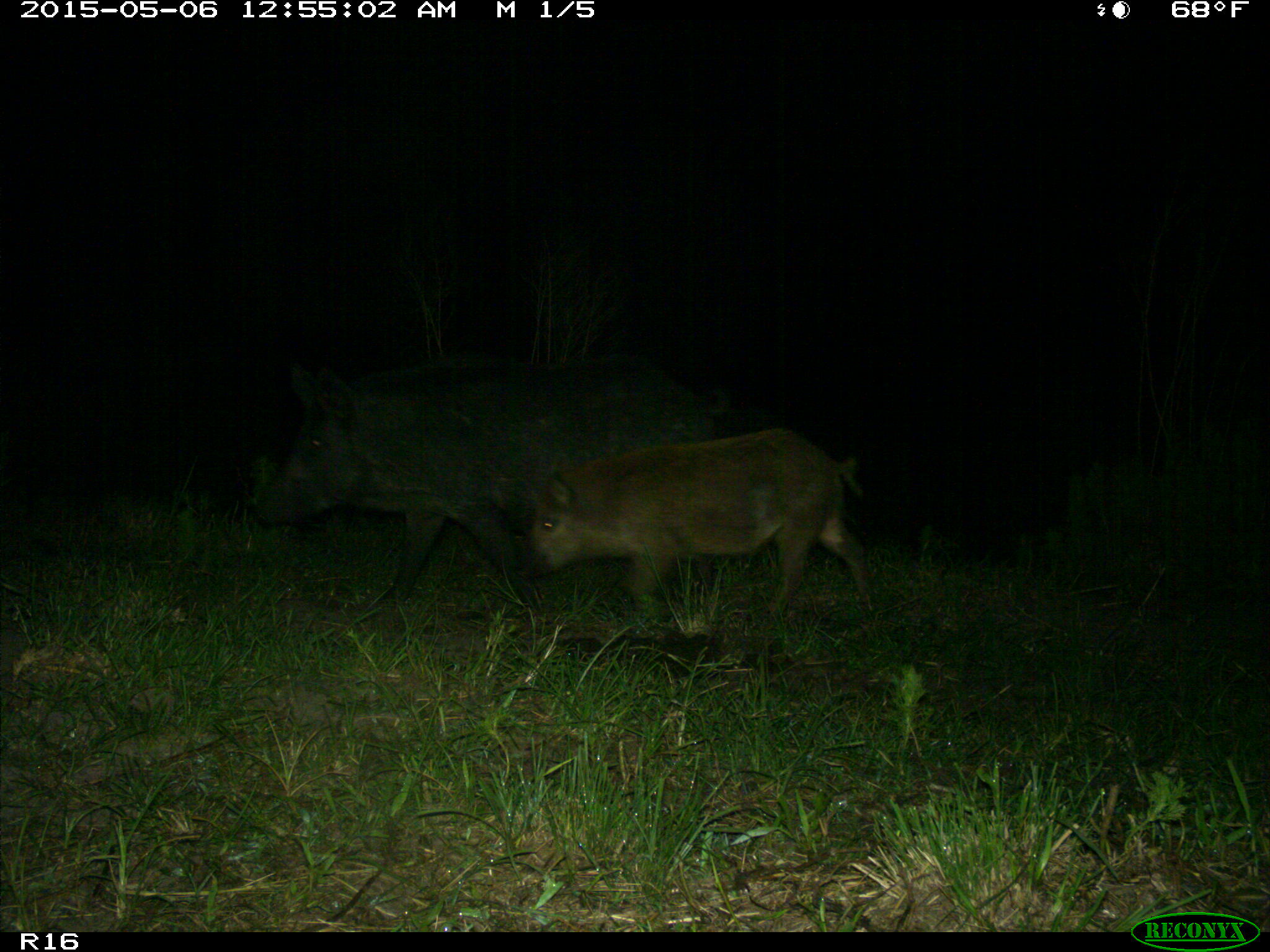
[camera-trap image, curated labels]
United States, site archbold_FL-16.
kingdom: Animalia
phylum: Chordata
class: Mammalia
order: Artiodactyla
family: Suidae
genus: Sus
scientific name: Sus scrofa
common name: wild boar